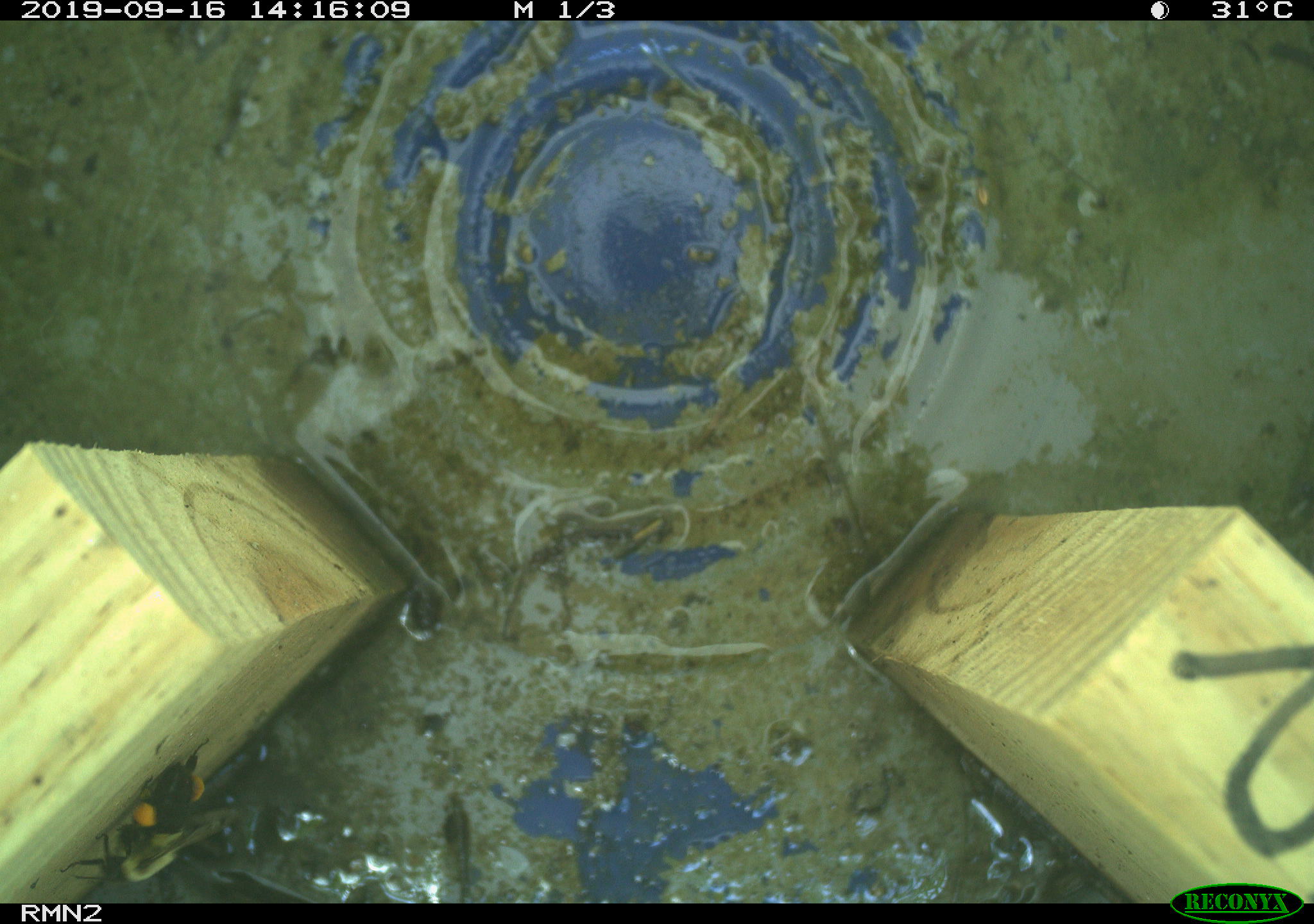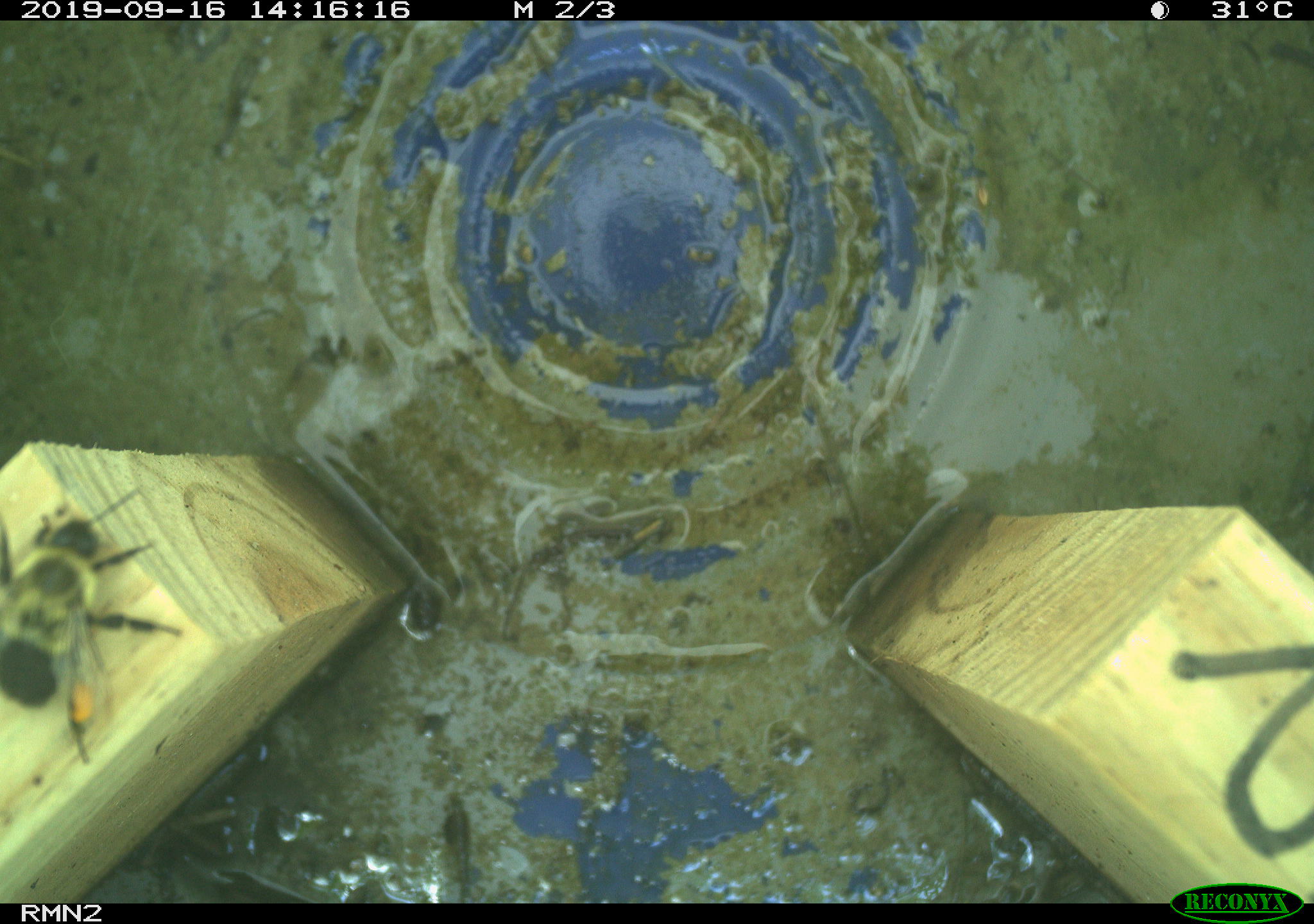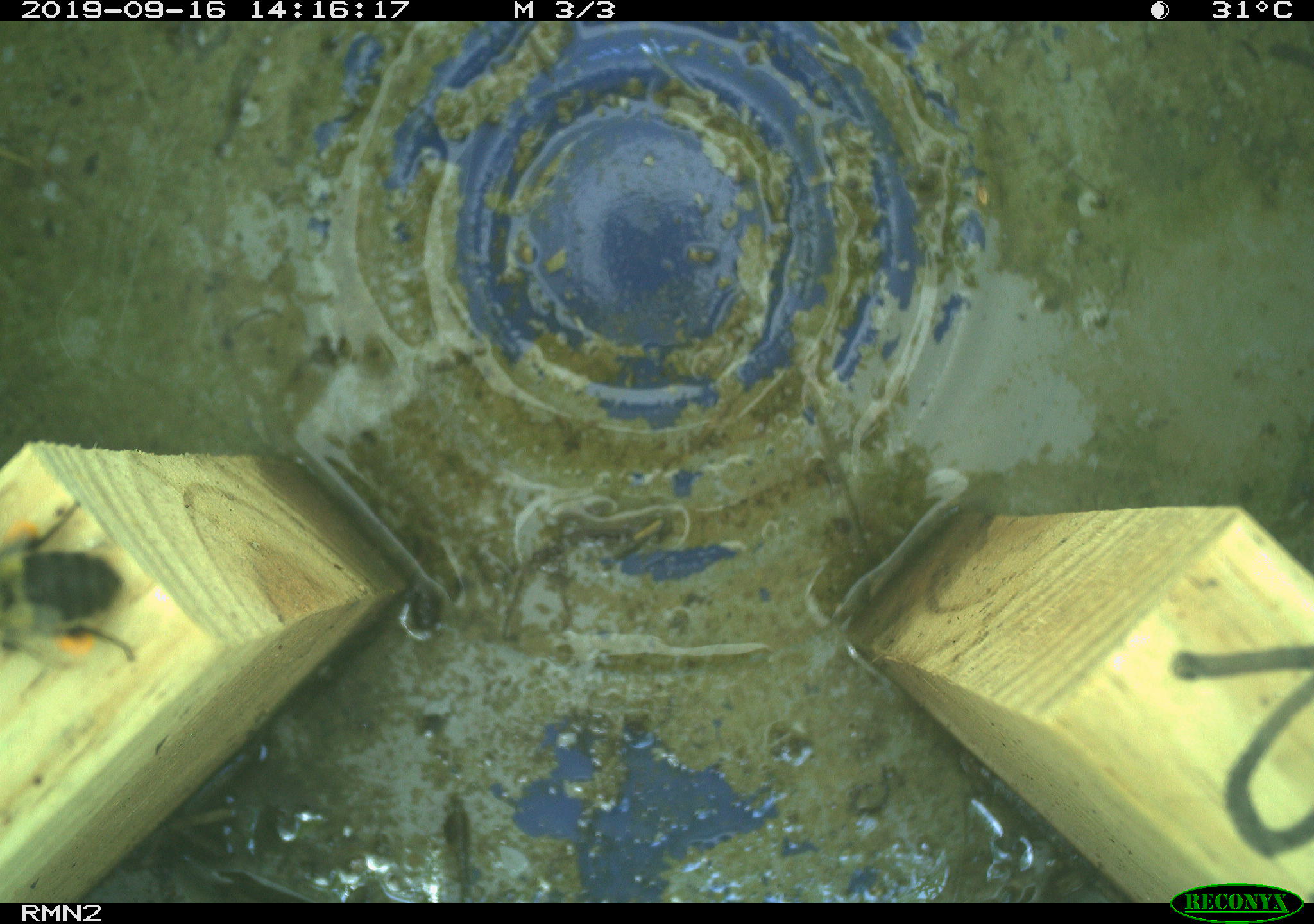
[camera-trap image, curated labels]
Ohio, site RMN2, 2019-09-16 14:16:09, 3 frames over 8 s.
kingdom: Animalia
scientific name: Animalia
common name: animal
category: invertebrate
Invertebrate (animal) (Animalia).